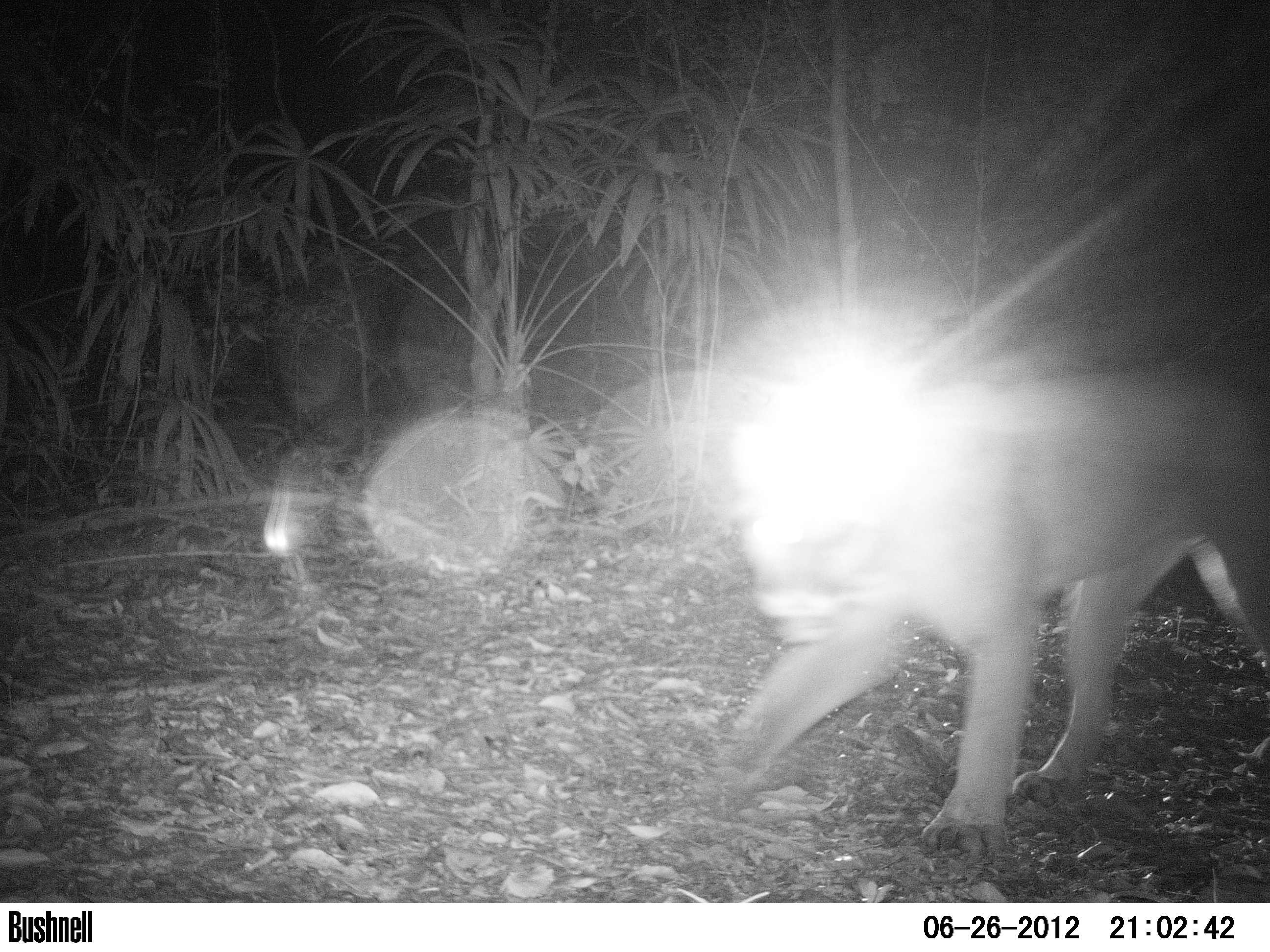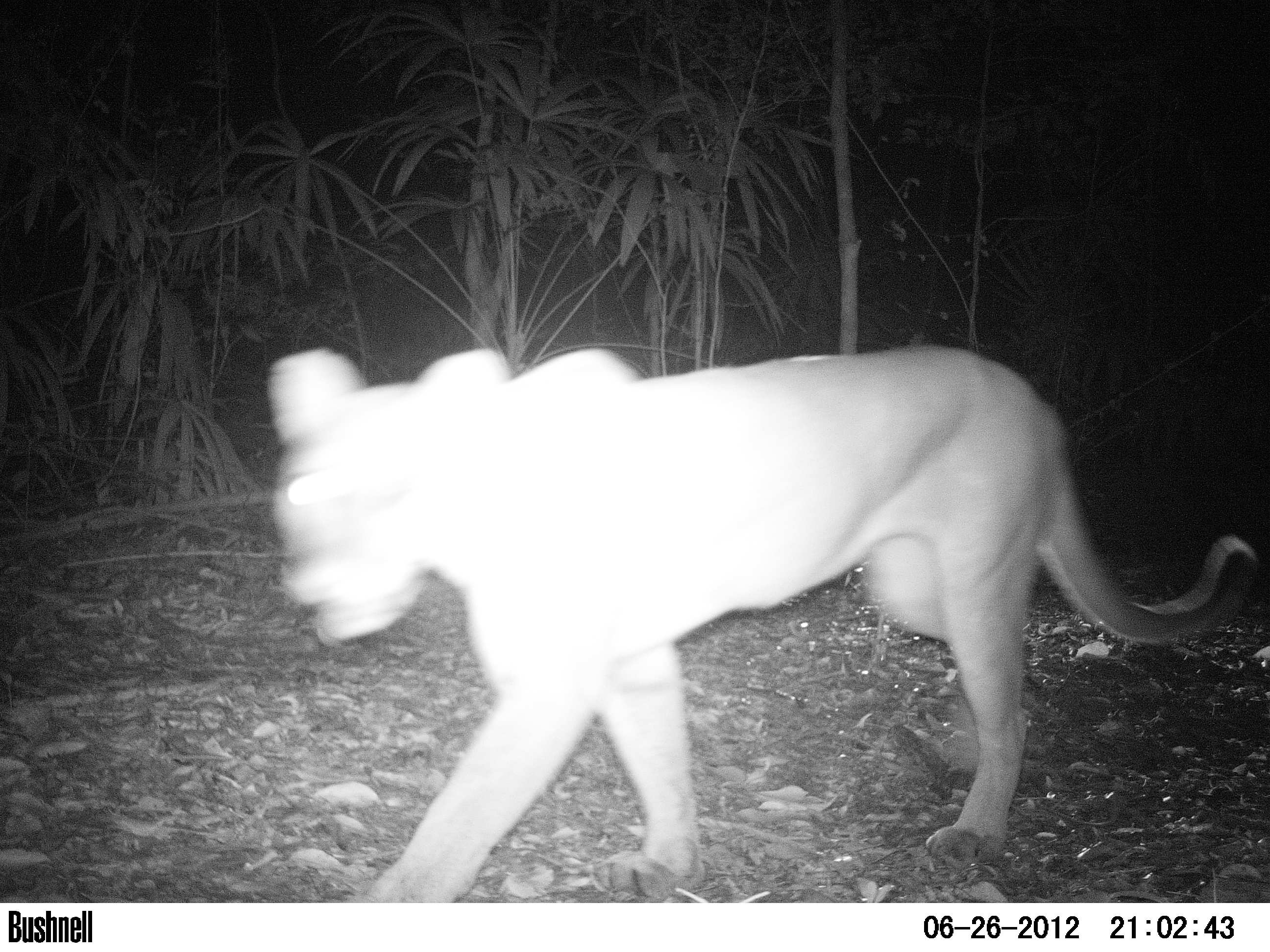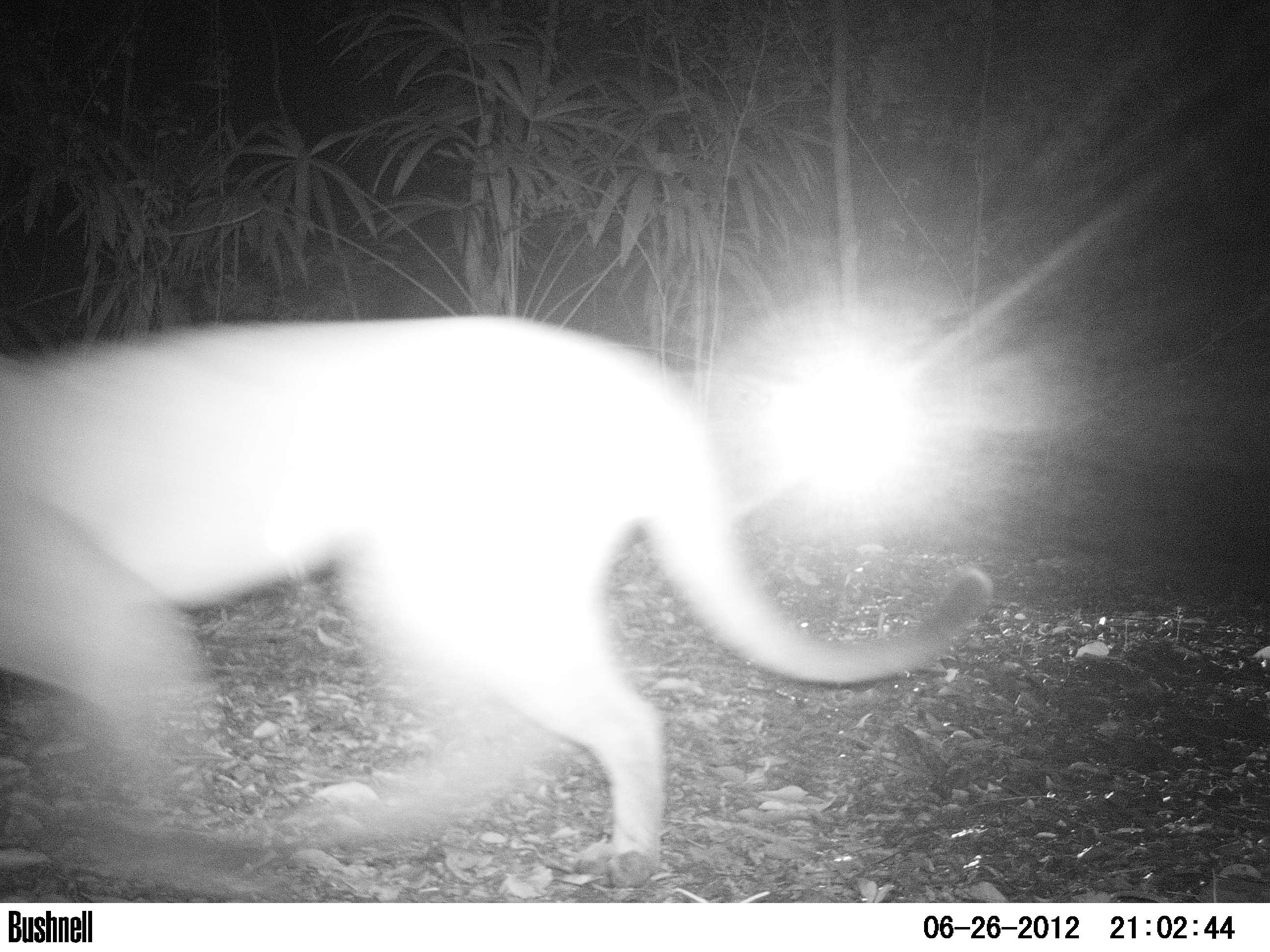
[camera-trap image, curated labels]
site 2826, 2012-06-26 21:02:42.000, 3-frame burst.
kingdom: Animalia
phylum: Chordata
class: Mammalia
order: Carnivora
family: Felidae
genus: Puma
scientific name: Puma concolor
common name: mountain lion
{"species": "Puma concolor (mountain lion)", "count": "1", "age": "adult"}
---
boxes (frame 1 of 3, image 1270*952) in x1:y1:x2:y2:
puma concolor: 706:363:1270:852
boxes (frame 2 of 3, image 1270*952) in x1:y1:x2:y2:
puma concolor: 265:345:1261:902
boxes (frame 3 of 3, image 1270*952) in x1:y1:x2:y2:
puma concolor: 0:312:993:886